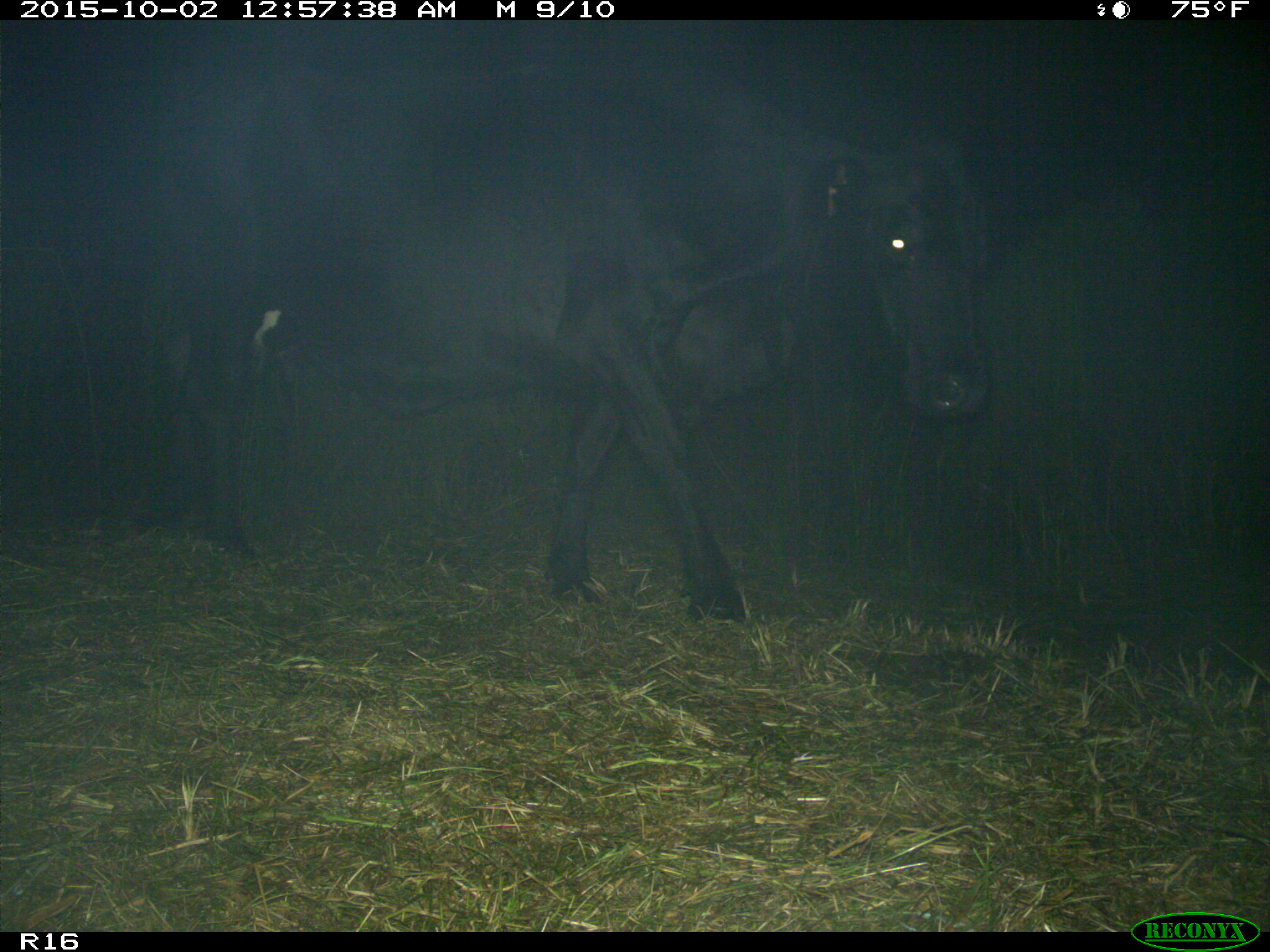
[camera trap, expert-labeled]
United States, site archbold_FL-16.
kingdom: Animalia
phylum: Chordata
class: Mammalia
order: Artiodactyla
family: Bovidae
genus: Bos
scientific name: Bos taurus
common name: domestic cow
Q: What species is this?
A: Bos taurus (domestic cow).